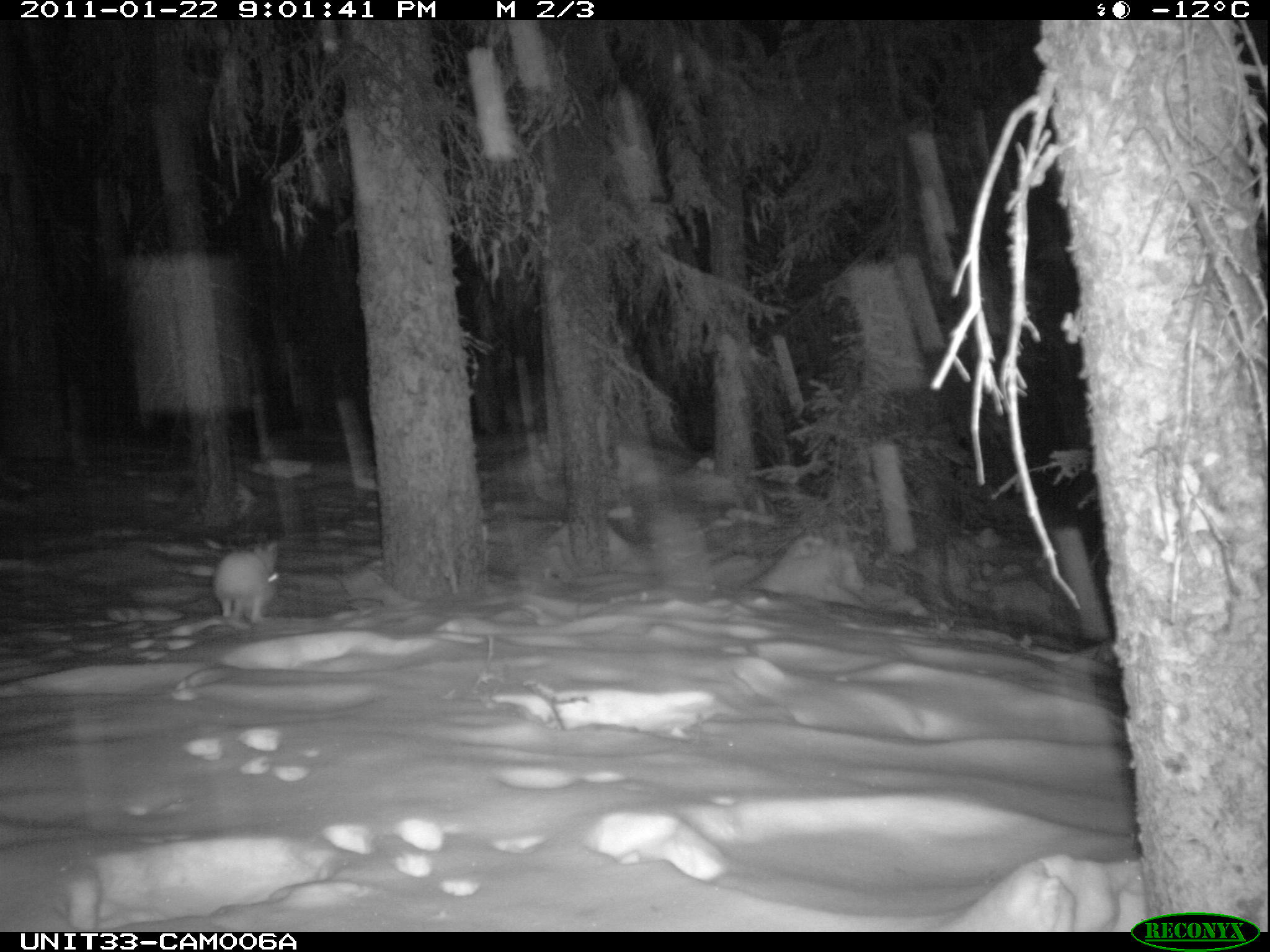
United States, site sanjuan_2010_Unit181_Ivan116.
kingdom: Animalia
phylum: Chordata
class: Mammalia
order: Lagomorpha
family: Leporidae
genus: Lepus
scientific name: Lepus americanus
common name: snowshoe hare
Lepus americanus (snowshoe hare).